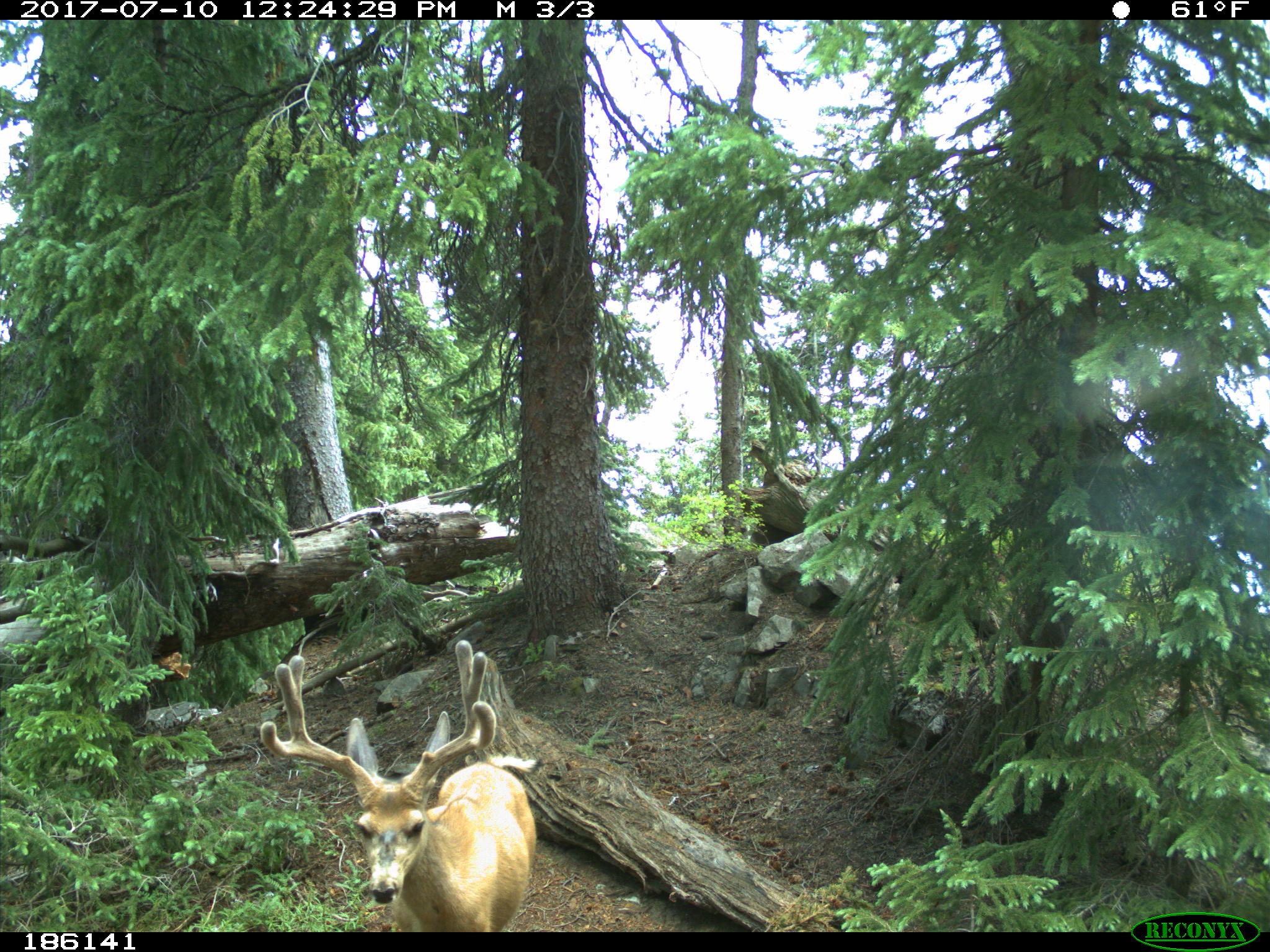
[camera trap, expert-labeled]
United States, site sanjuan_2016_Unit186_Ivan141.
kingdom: Animalia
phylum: Chordata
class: Mammalia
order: Artiodactyla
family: Cervidae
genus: Odocoileus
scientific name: Odocoileus hemionus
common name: mule deer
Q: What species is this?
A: Odocoileus hemionus (mule deer).